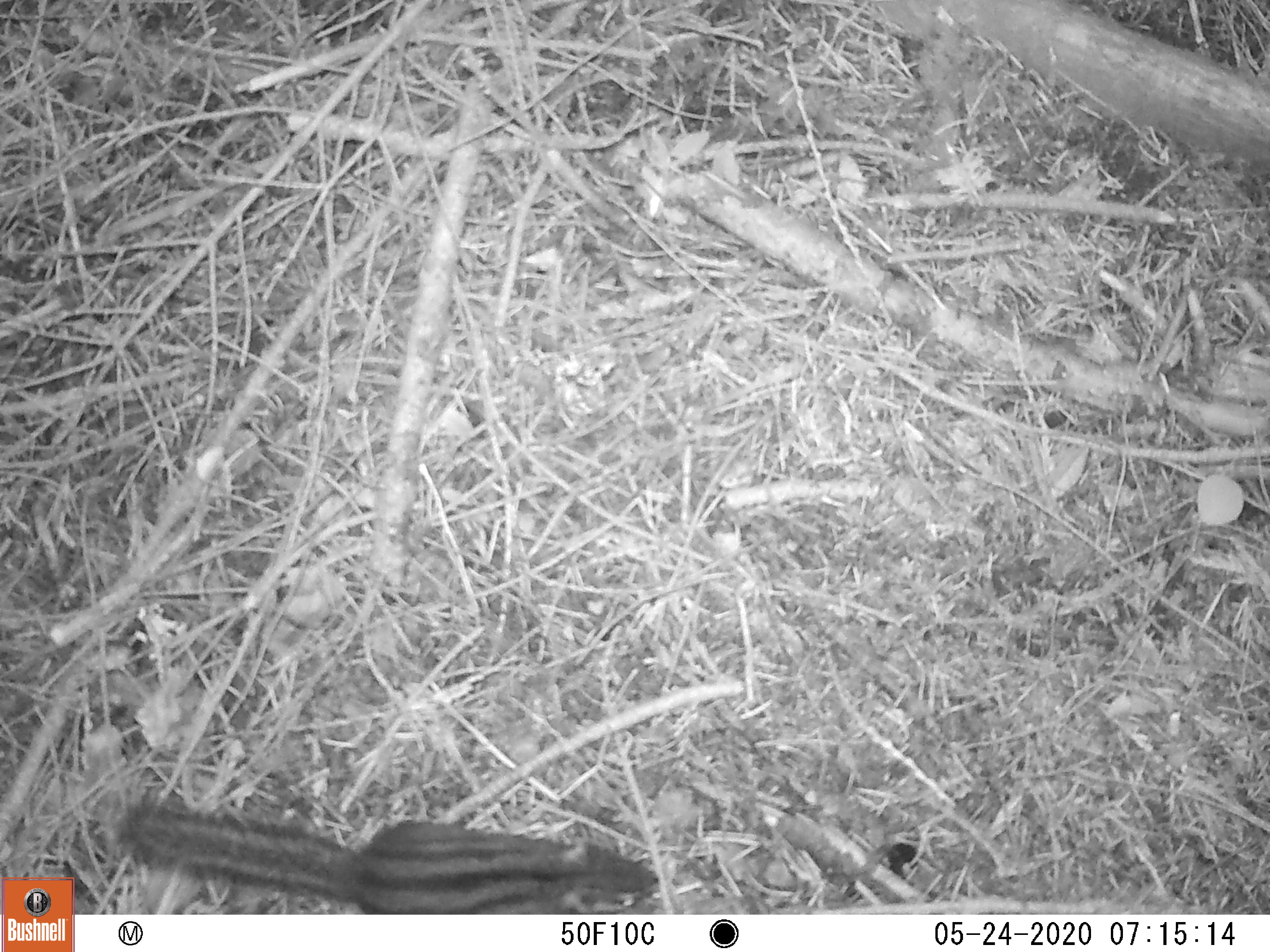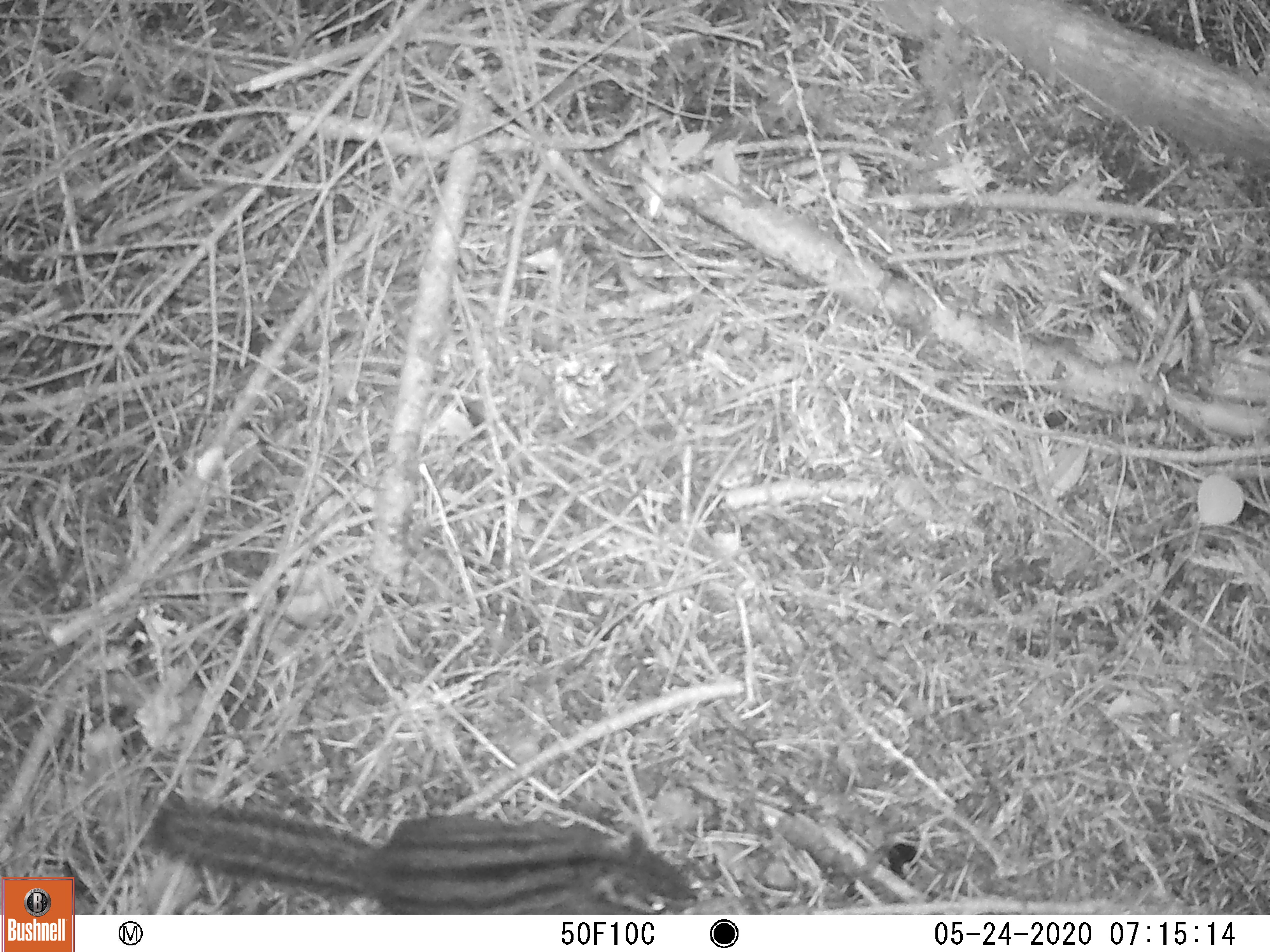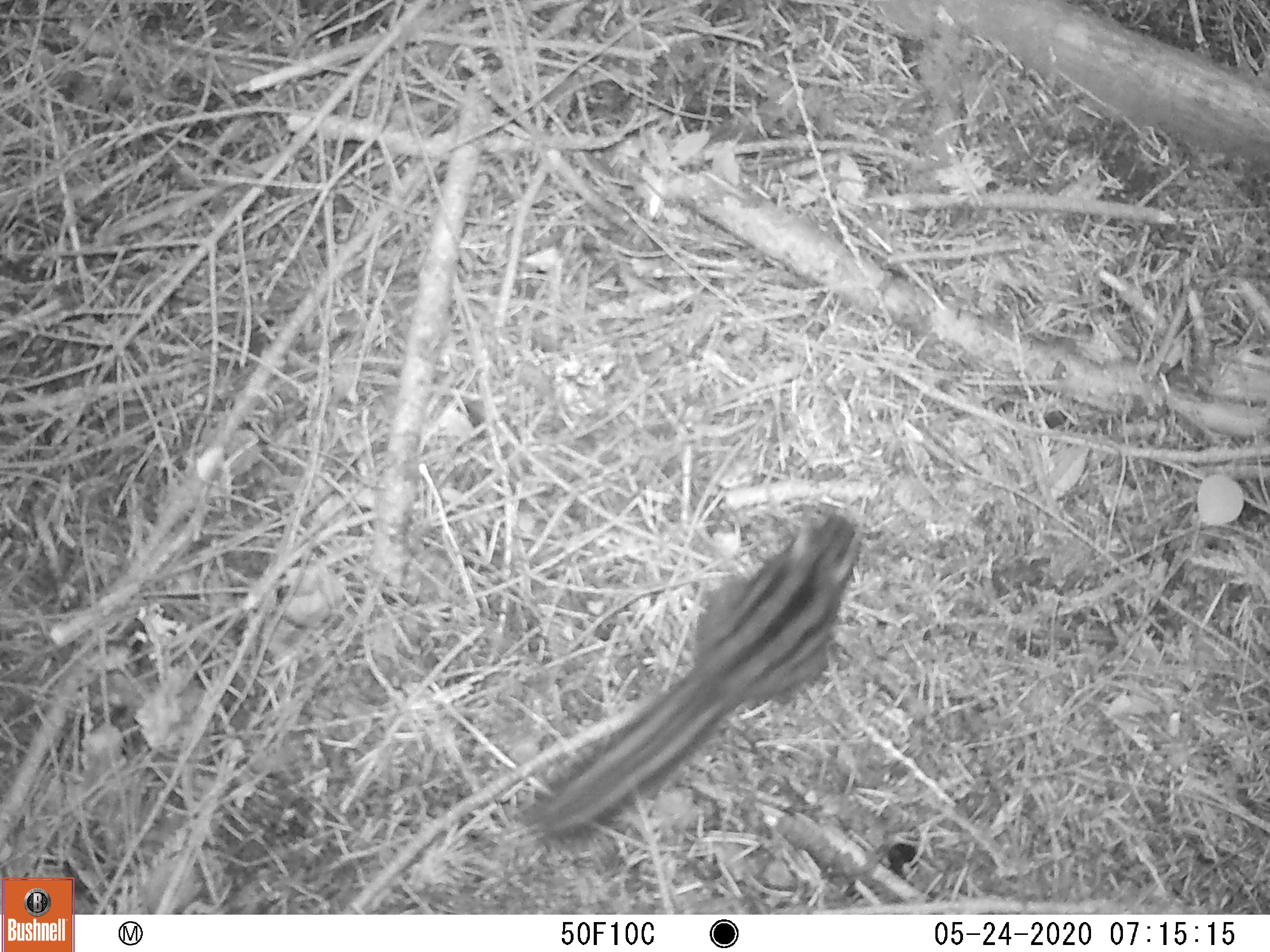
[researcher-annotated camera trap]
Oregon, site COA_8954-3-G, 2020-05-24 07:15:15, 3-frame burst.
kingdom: Animalia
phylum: Chordata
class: Mammalia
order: Rodentia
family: Sciuridae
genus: Neotamias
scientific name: Neotamias townsendii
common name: townsend's chipmunk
Townsend's chipmunk (Neotamias townsendii).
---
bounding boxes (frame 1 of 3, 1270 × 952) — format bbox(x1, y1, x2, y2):
townsend's chipmunk: bbox(104, 783, 664, 911)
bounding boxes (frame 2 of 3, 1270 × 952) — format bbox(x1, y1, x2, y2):
townsend's chipmunk: bbox(137, 781, 704, 909)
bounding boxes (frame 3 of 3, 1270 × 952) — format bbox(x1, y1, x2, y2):
townsend's chipmunk: bbox(514, 496, 876, 853)